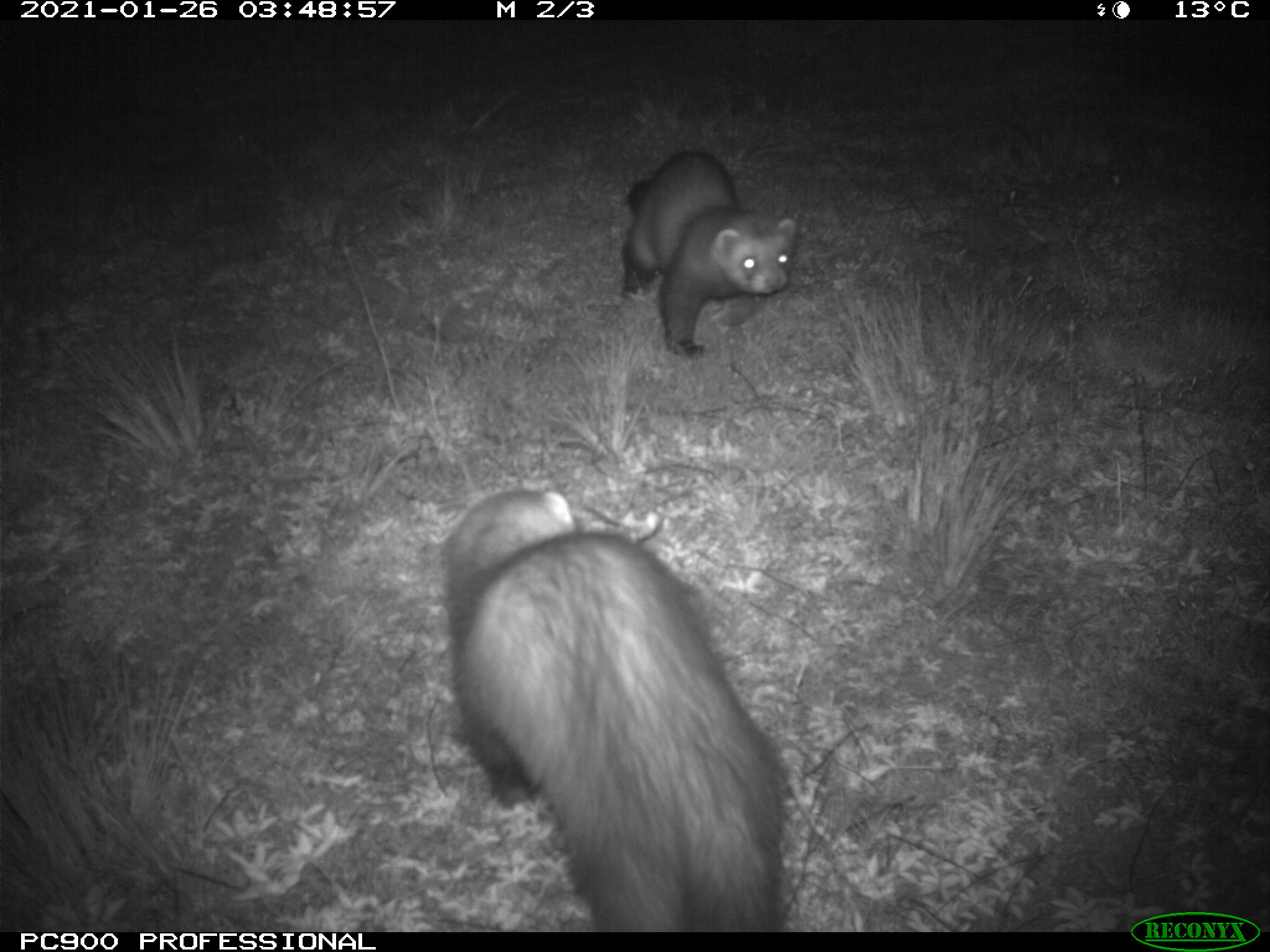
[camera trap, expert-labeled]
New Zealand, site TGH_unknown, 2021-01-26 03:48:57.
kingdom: Animalia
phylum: Chordata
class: Mammalia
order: Carnivora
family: Mustelidae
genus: Mustela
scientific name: Mustela furo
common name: ferret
Ferret (Mustela furo).